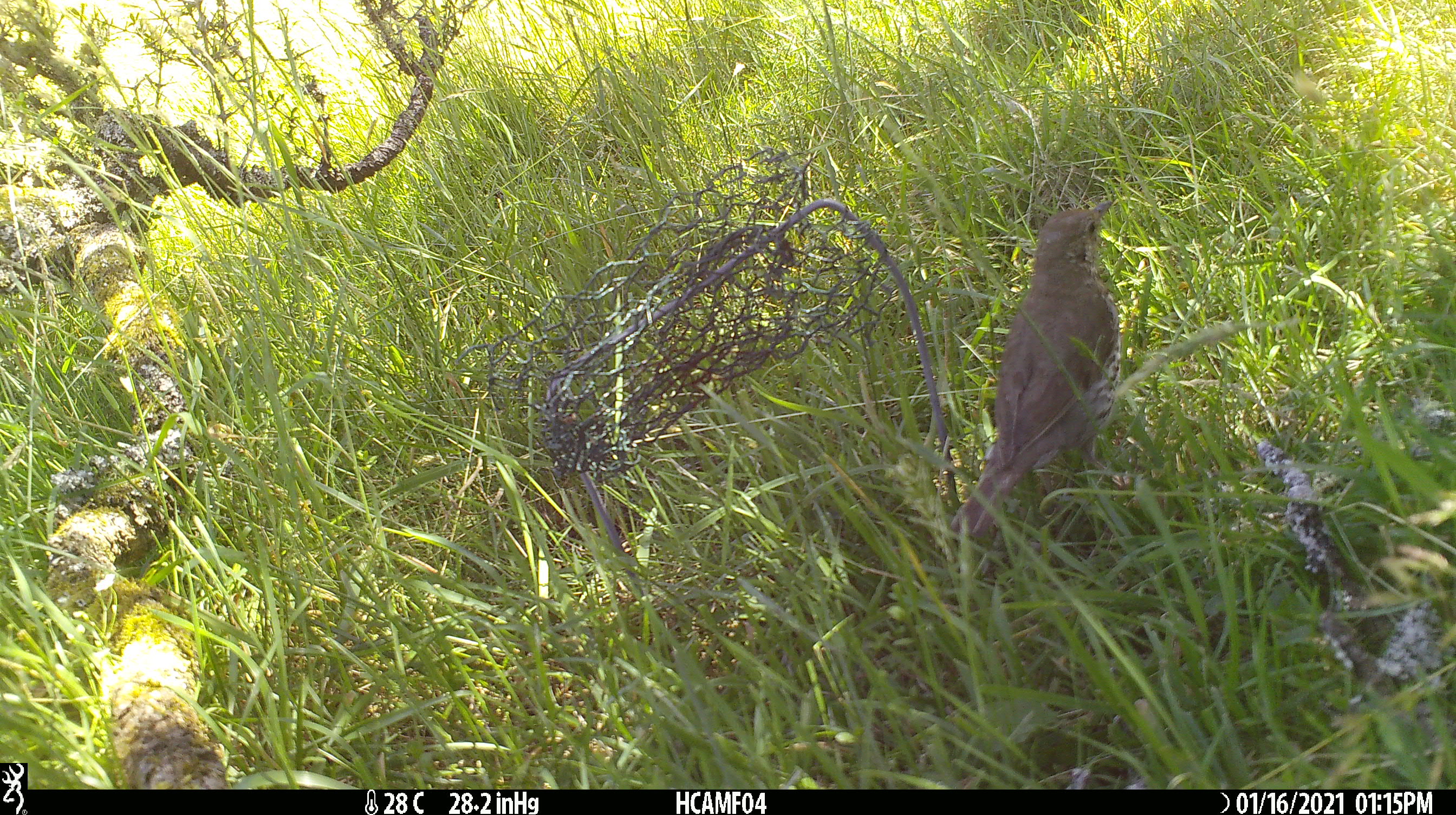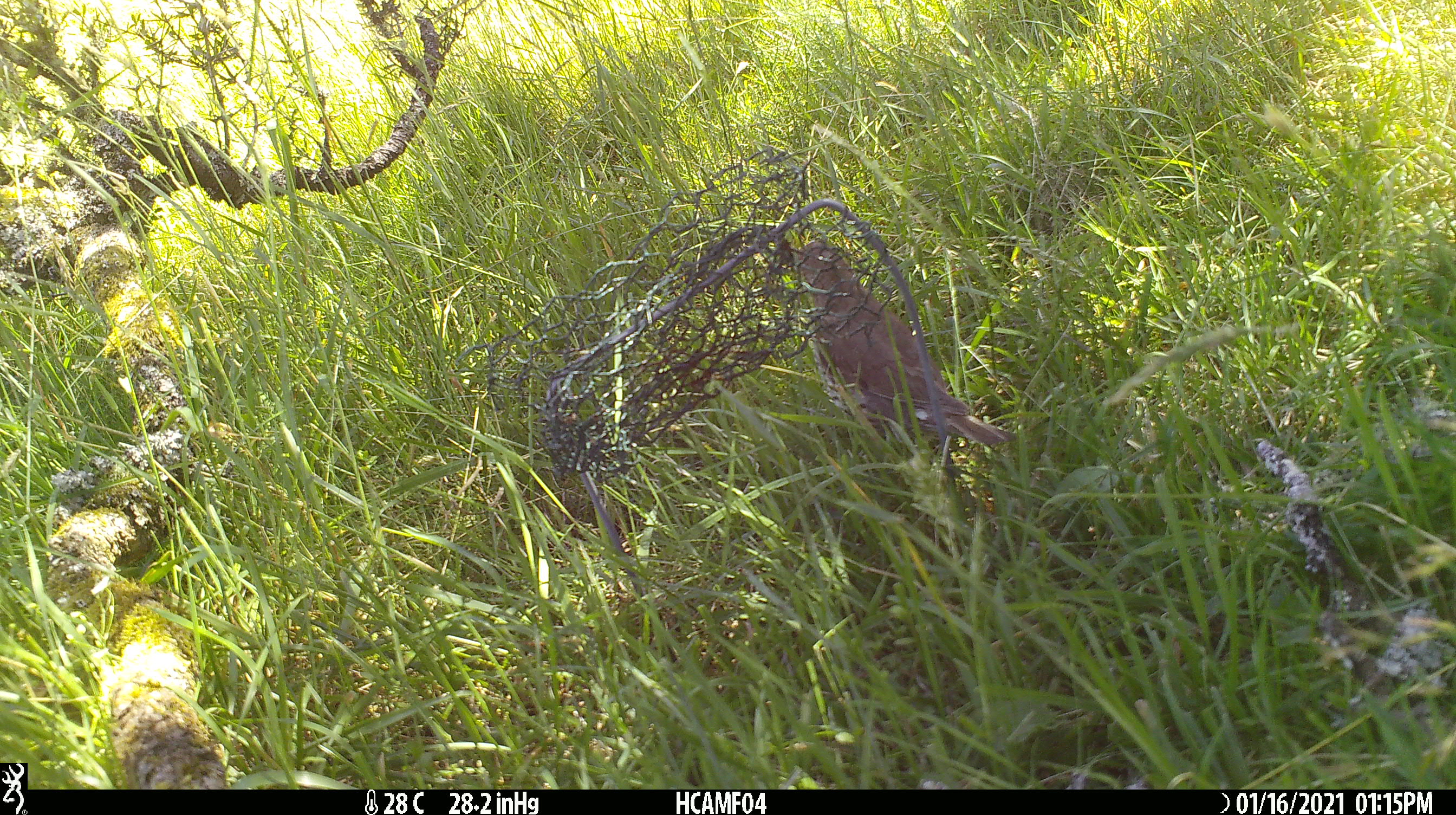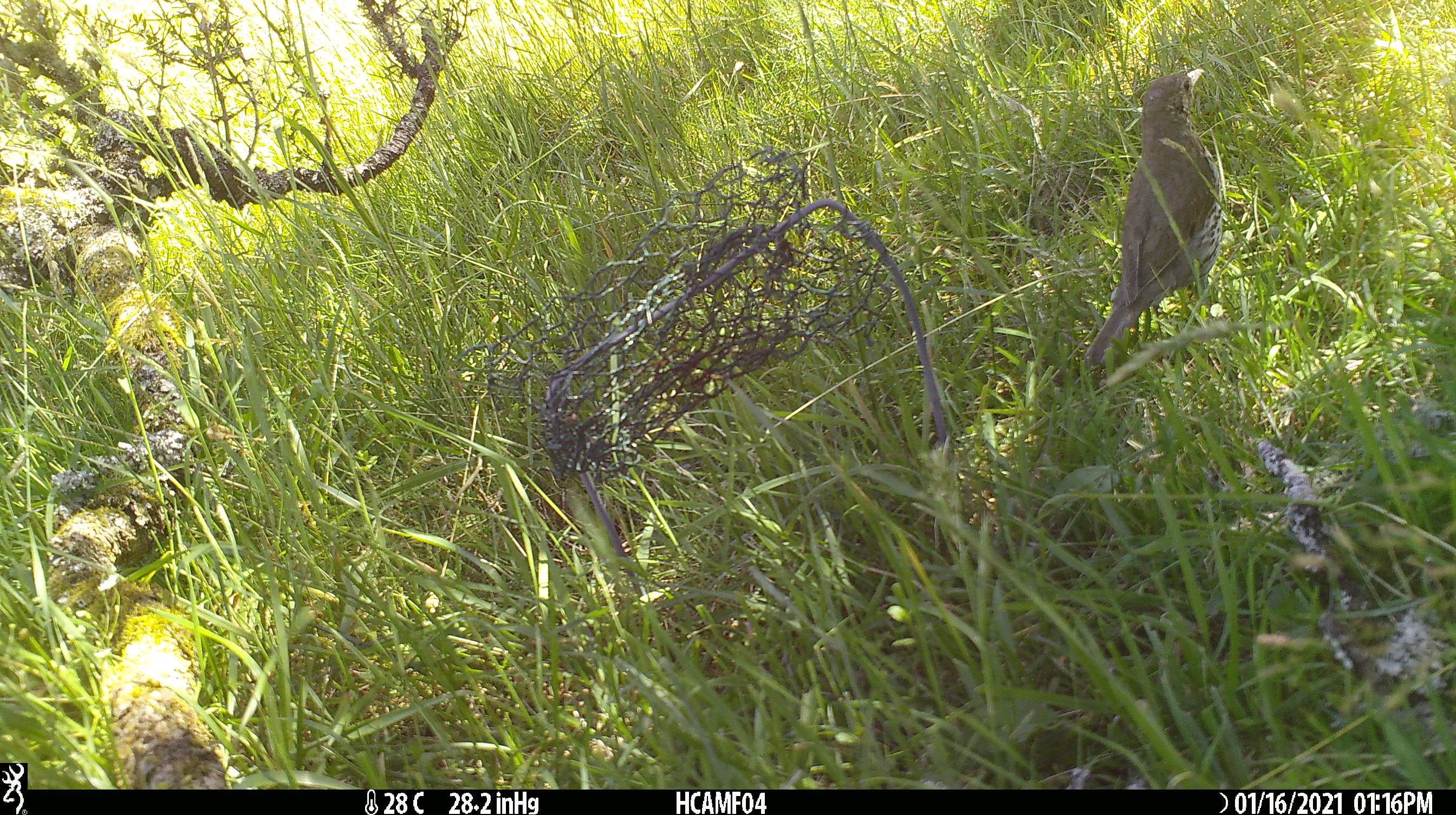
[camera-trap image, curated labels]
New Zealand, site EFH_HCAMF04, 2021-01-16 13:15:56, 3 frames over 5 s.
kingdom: Animalia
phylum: Chordata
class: Aves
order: Passeriformes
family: Turdidae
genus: Turdus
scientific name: Turdus philomelos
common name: song thrush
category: thrush